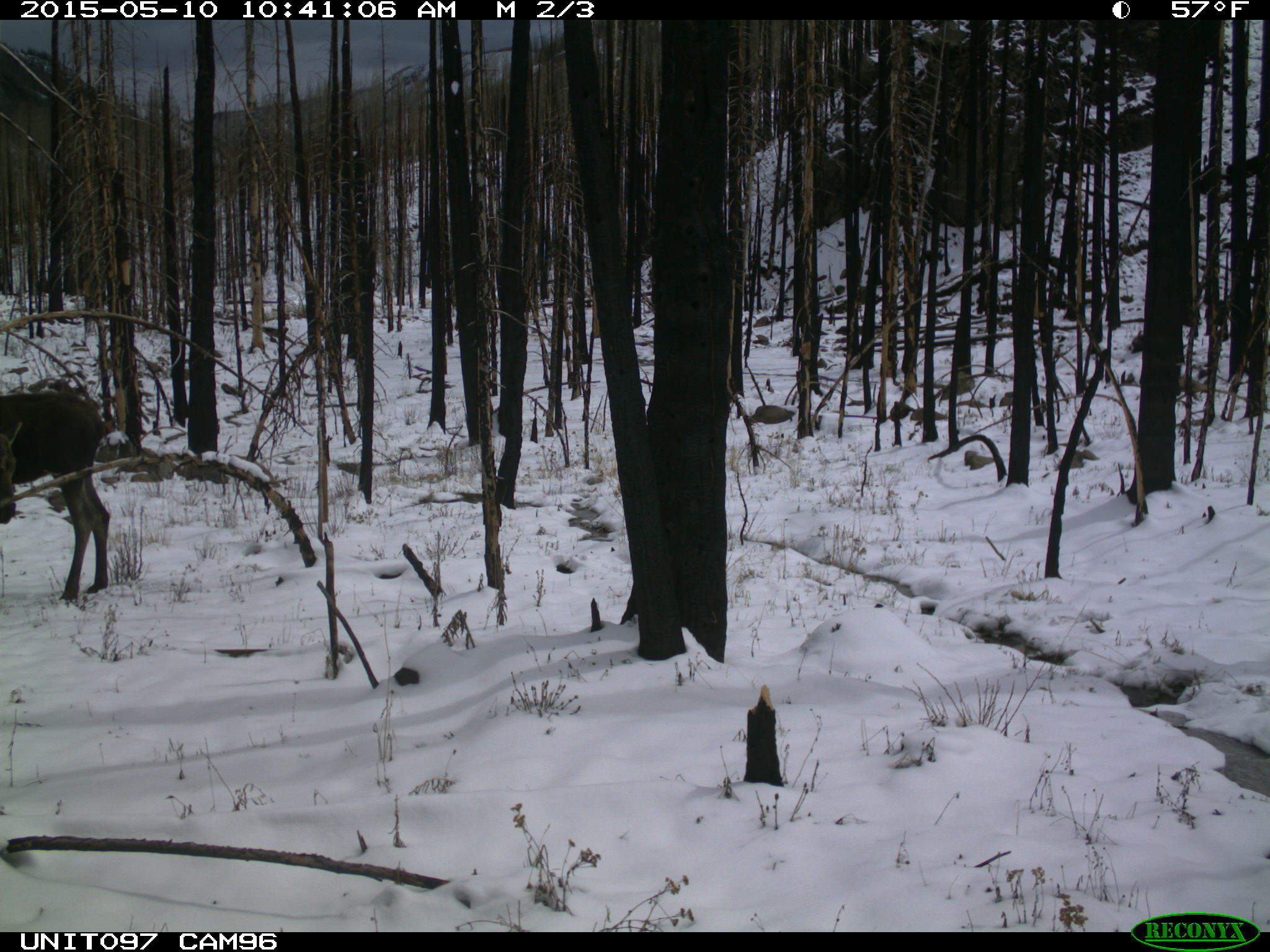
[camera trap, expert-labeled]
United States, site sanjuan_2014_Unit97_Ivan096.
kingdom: Animalia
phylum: Chordata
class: Mammalia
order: Artiodactyla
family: Cervidae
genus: Alces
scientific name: Alces alces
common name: moose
Alces alces (moose).